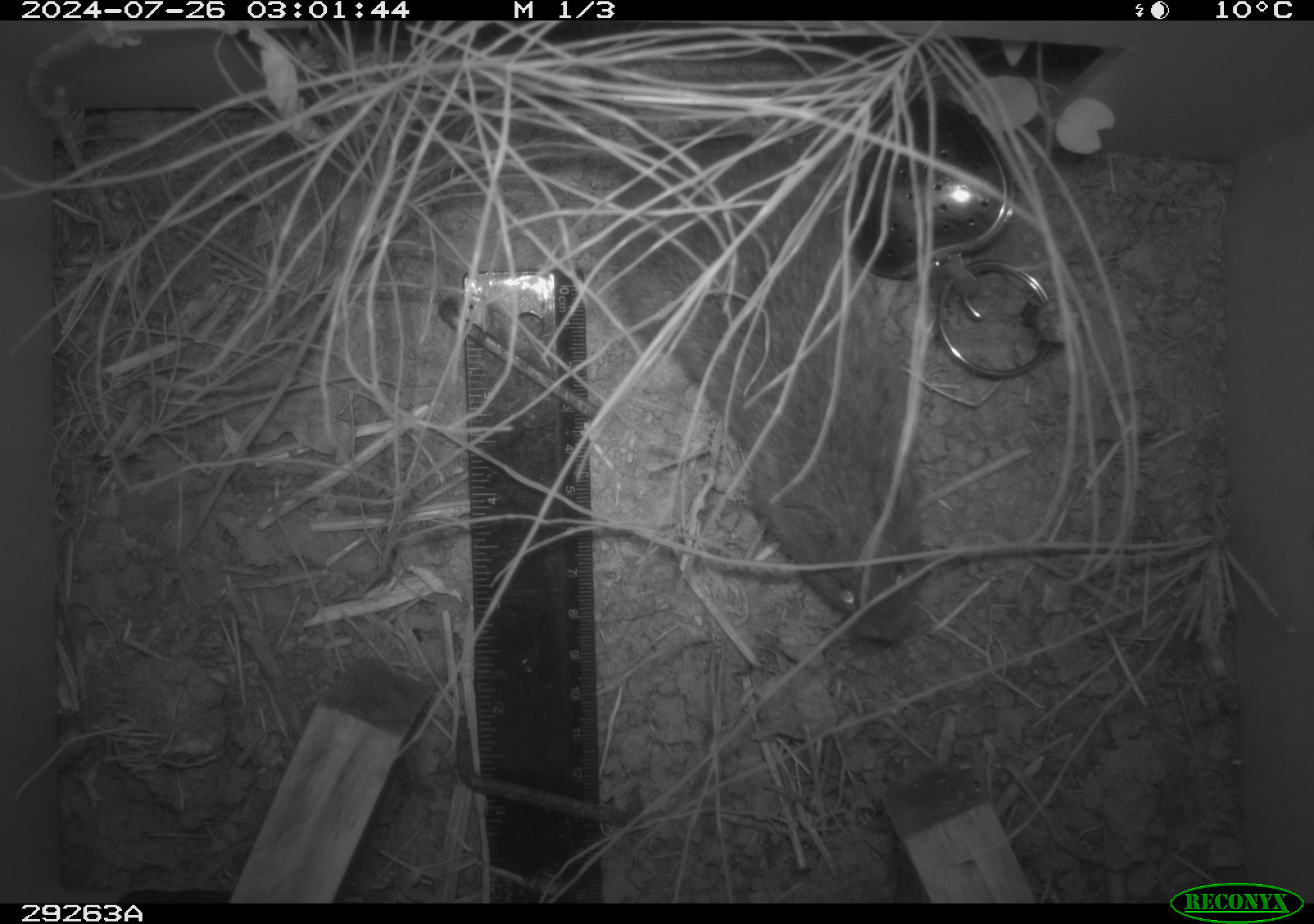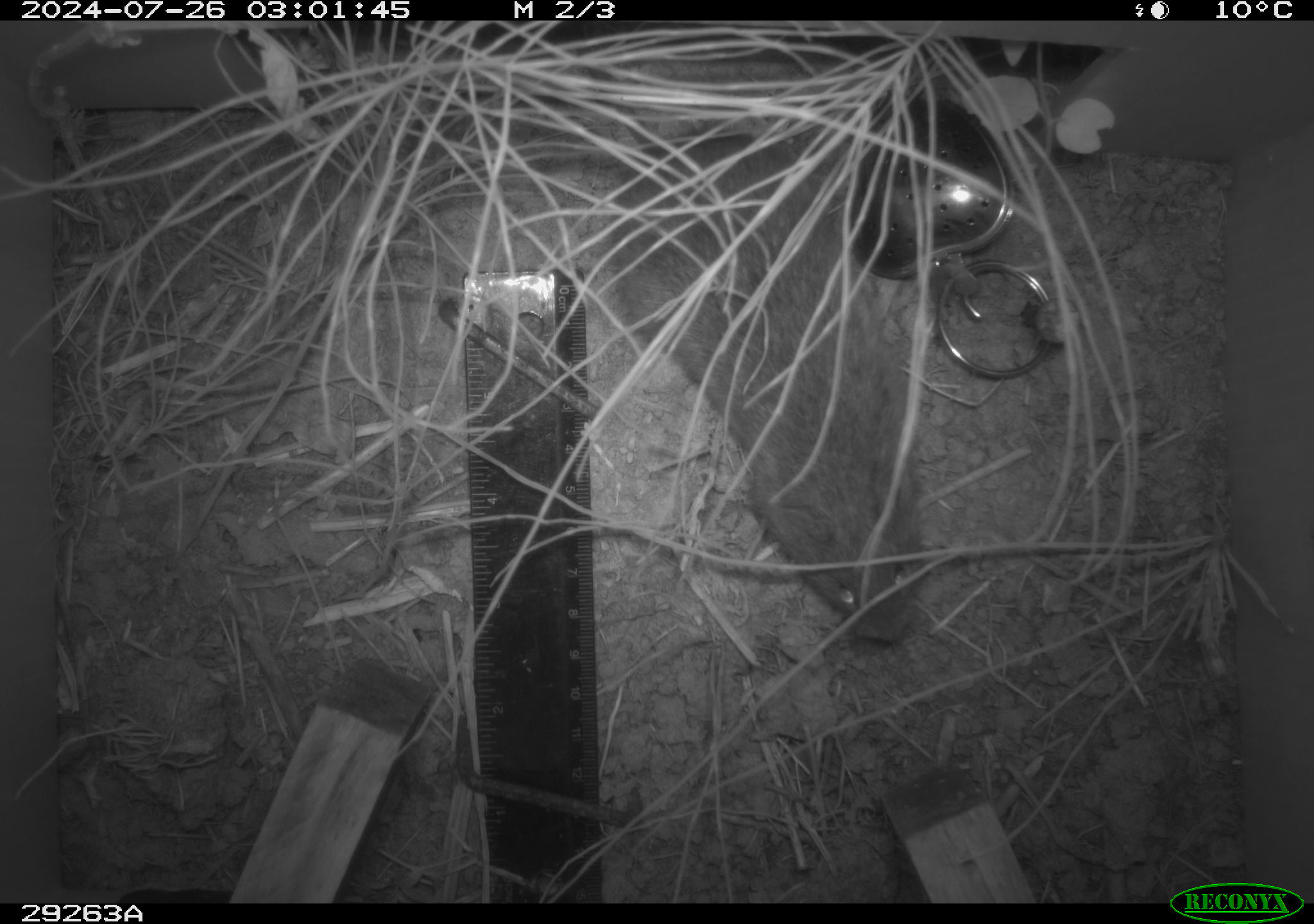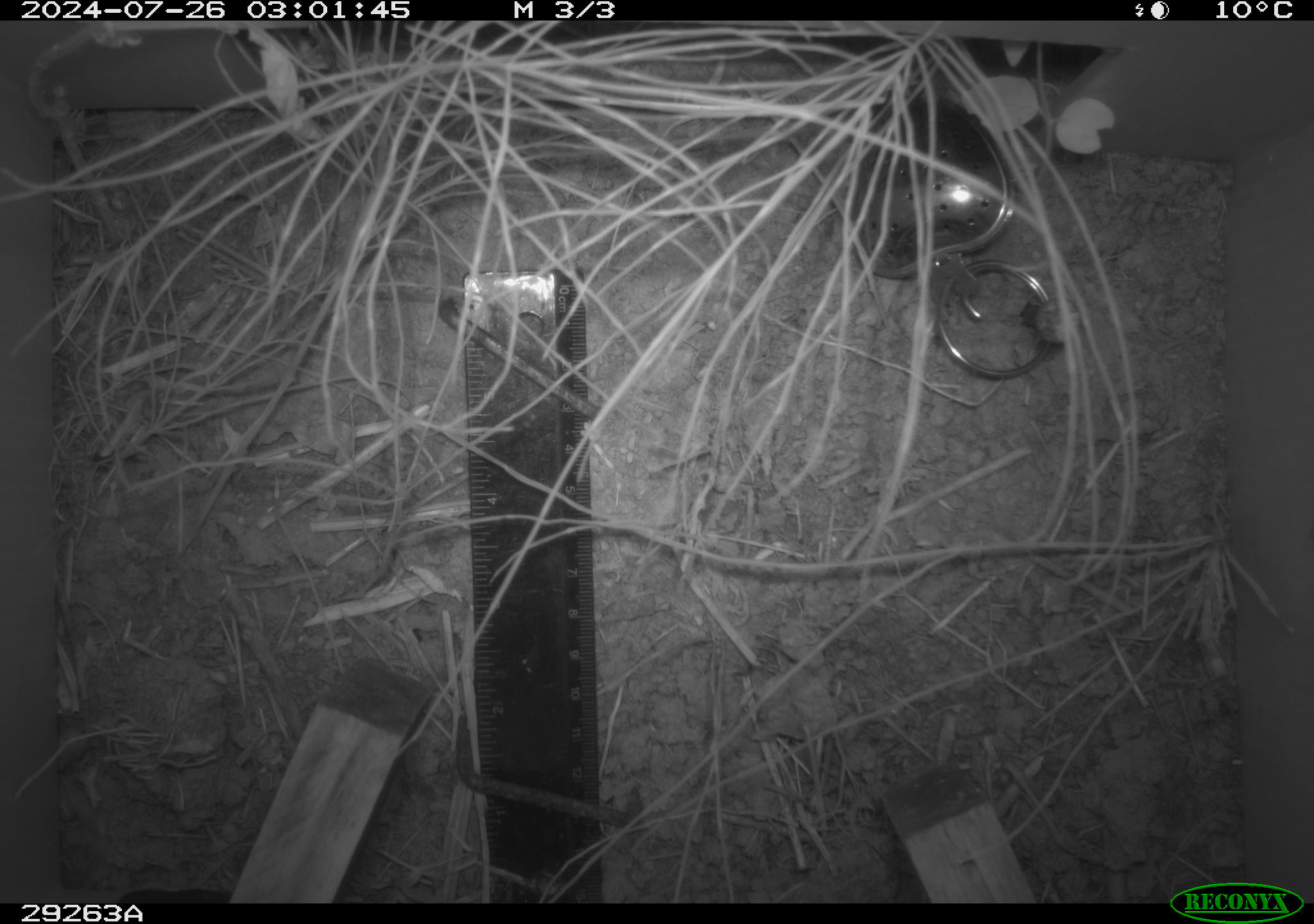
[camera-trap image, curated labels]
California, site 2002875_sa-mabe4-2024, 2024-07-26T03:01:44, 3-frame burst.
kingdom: Animalia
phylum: Chordata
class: Mammalia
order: Rodentia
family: Cricetidae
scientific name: Arvicolinae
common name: voles, lemmings, and muskrats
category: arvicolinae subfamily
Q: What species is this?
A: Arvicolinae subfamily (voles, lemmings, and muskrats) (Arvicolinae).